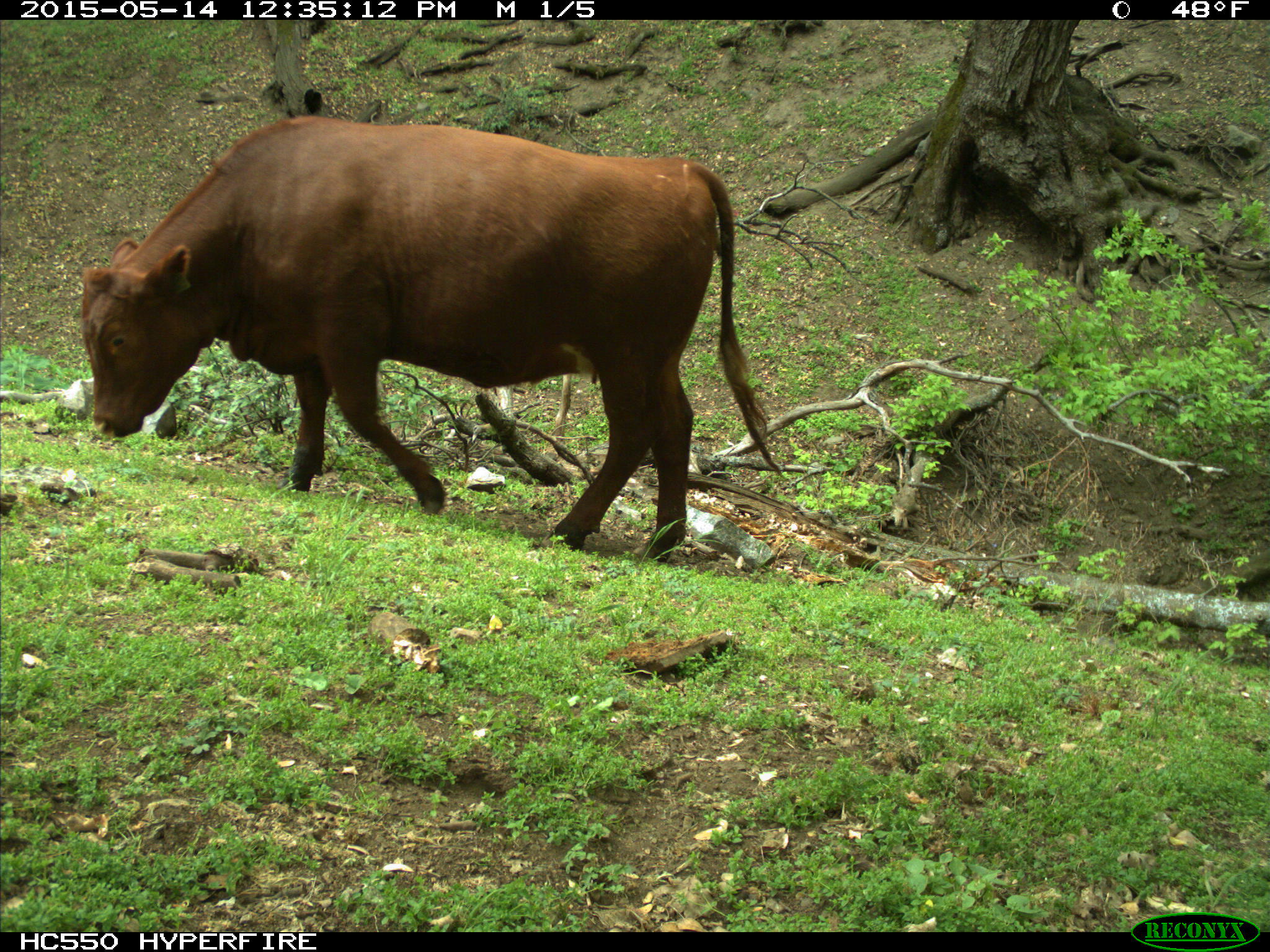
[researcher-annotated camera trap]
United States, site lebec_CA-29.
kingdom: Animalia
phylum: Chordata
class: Mammalia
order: Artiodactyla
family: Bovidae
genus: Bos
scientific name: Bos taurus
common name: domestic cow